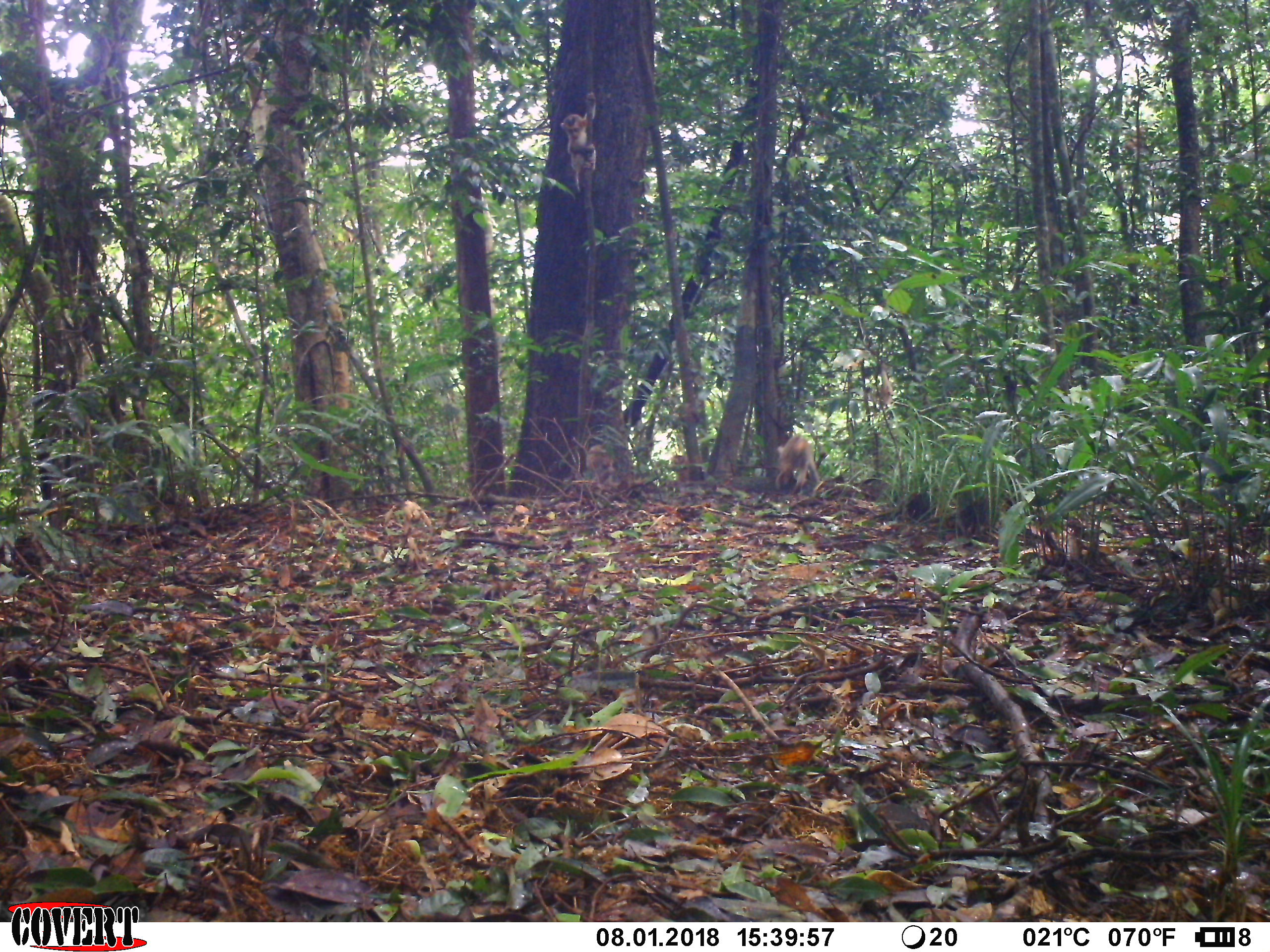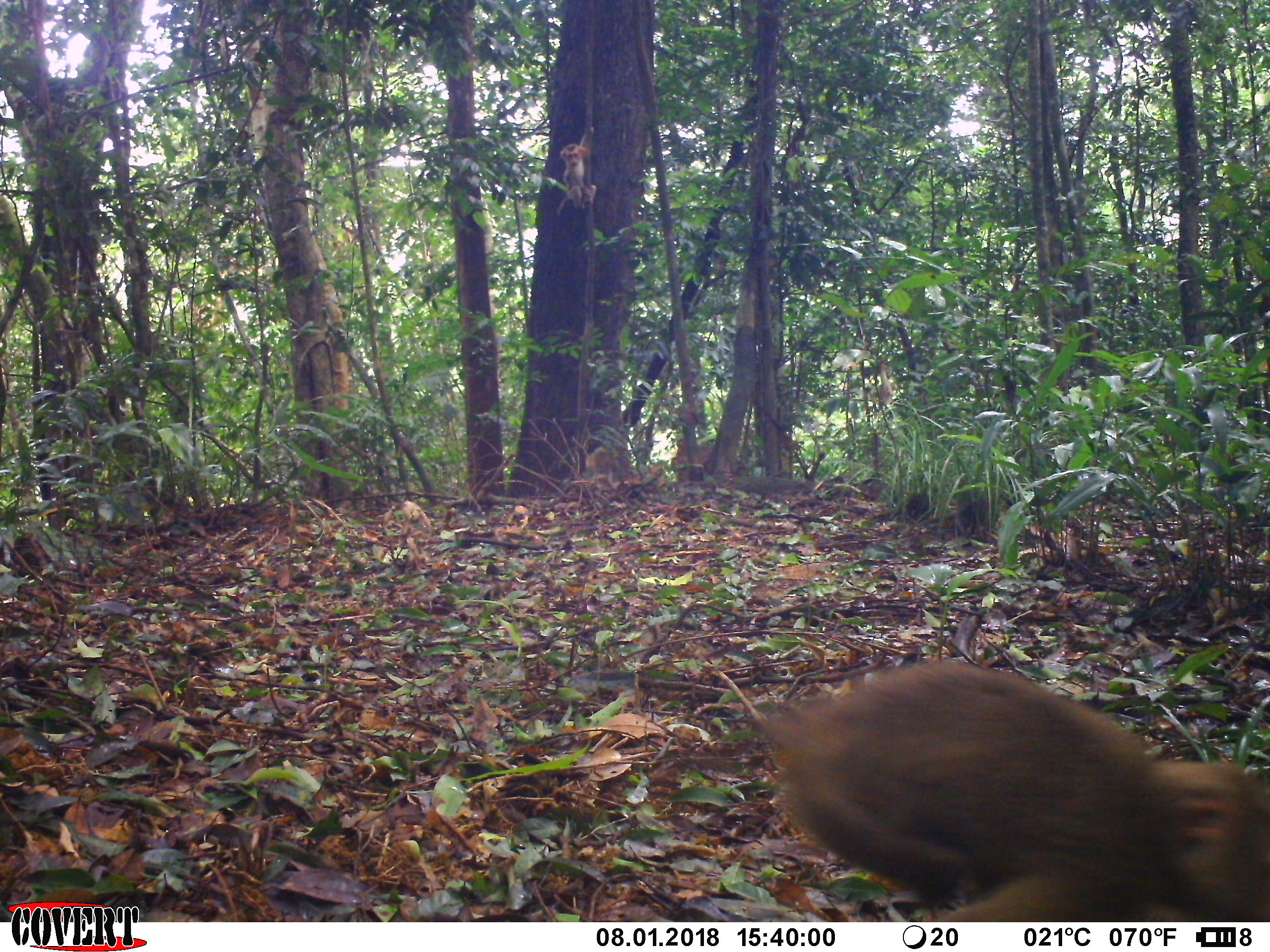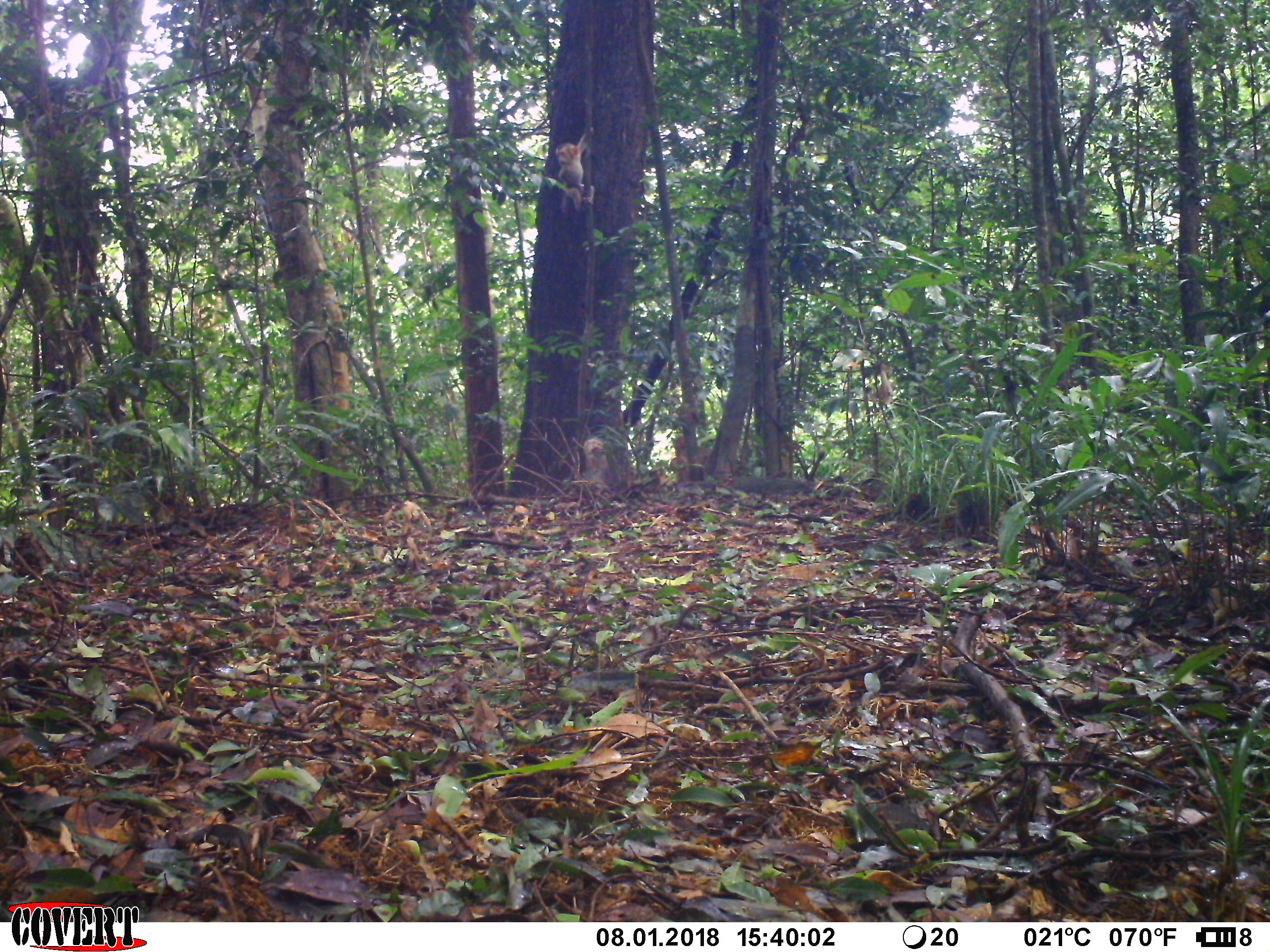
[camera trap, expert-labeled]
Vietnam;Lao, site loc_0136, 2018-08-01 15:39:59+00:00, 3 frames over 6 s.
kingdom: Animalia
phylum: Chordata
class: Mammalia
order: Primates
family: Cercopithecidae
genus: Macaca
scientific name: Macaca nemestrina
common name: pig-tailed macaque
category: pig tailed macaque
Pig tailed macaque (pig-tailed macaque) (Macaca nemestrina). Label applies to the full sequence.